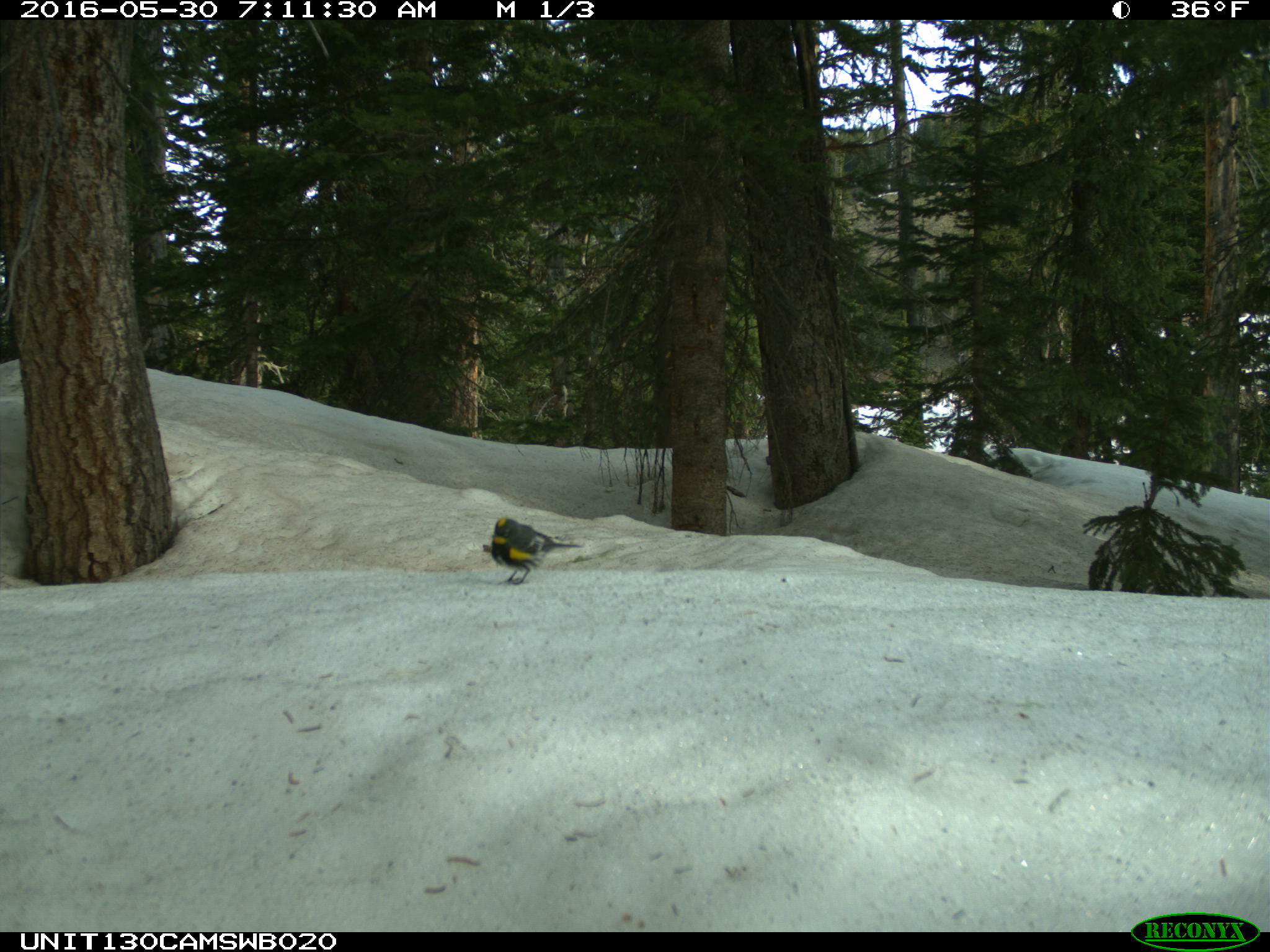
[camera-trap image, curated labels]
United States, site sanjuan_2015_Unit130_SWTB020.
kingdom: Animalia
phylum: Chordata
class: Aves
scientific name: Aves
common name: birds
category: unidentified bird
Unidentified bird (birds) (Aves).